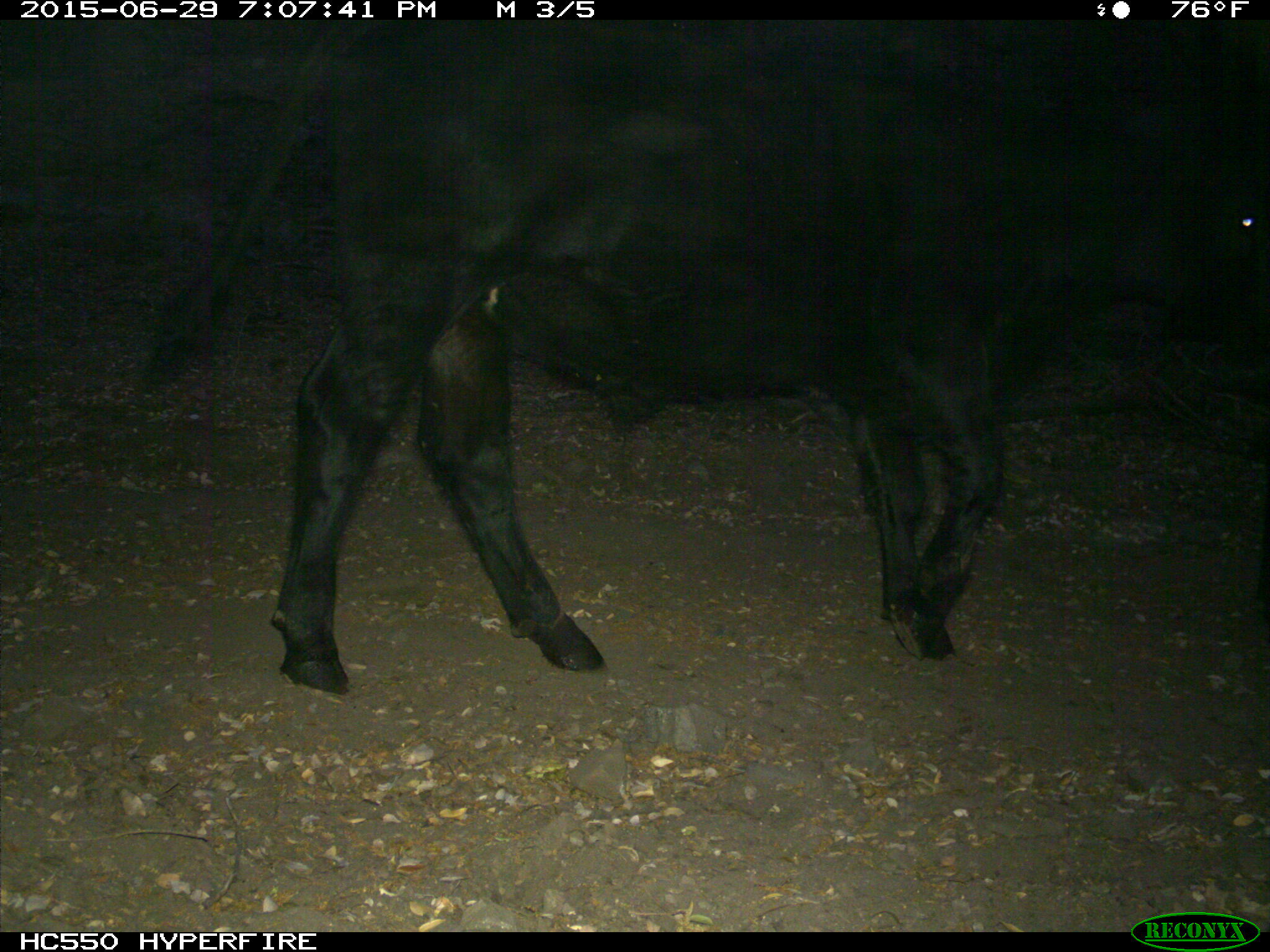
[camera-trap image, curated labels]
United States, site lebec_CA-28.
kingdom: Animalia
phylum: Chordata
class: Mammalia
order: Artiodactyla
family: Bovidae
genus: Bos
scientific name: Bos taurus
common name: domestic cow